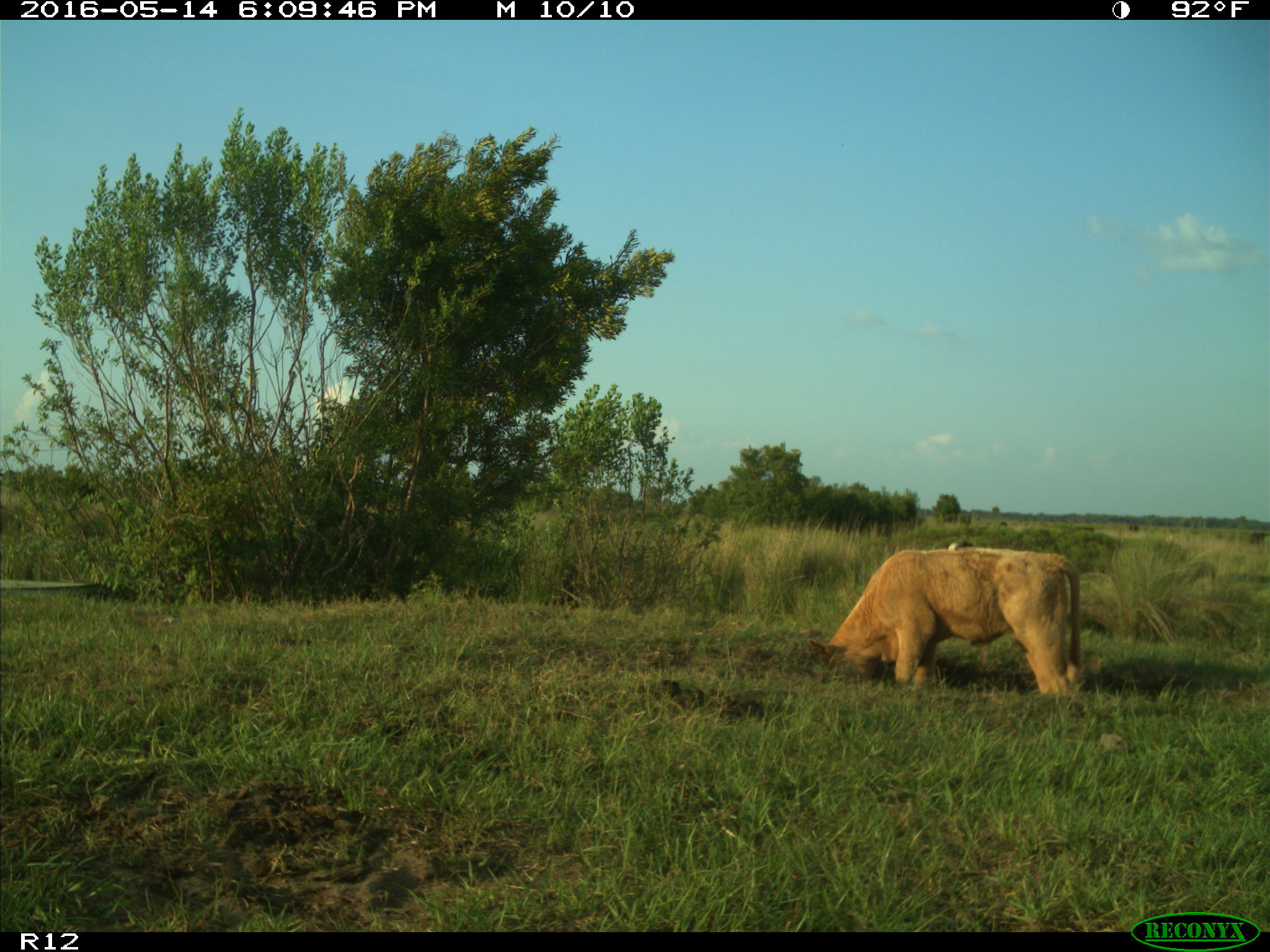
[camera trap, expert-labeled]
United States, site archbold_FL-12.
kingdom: Animalia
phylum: Chordata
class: Mammalia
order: Artiodactyla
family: Bovidae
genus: Bos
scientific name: Bos taurus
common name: domestic cow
Bos taurus (domestic cow).